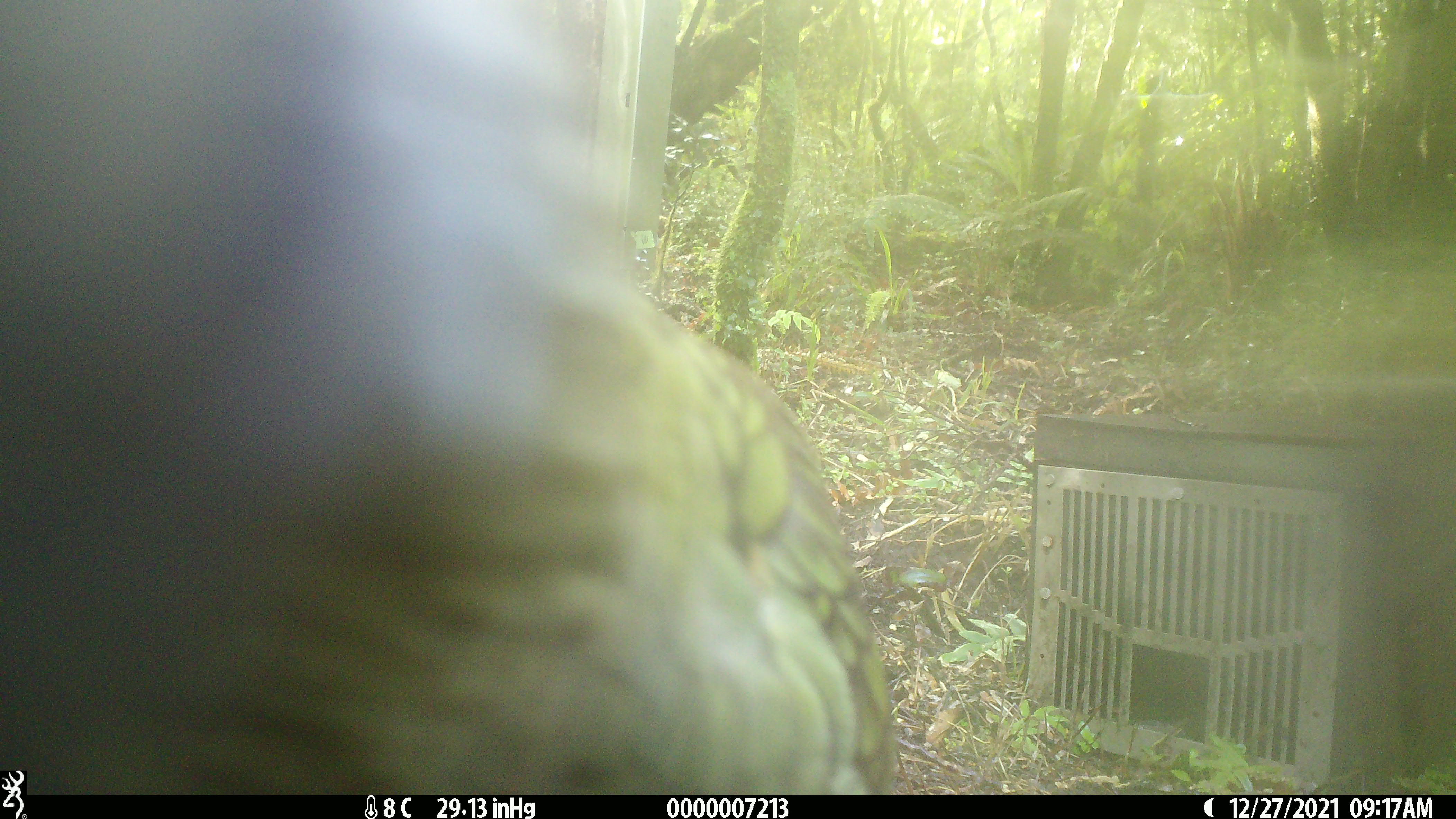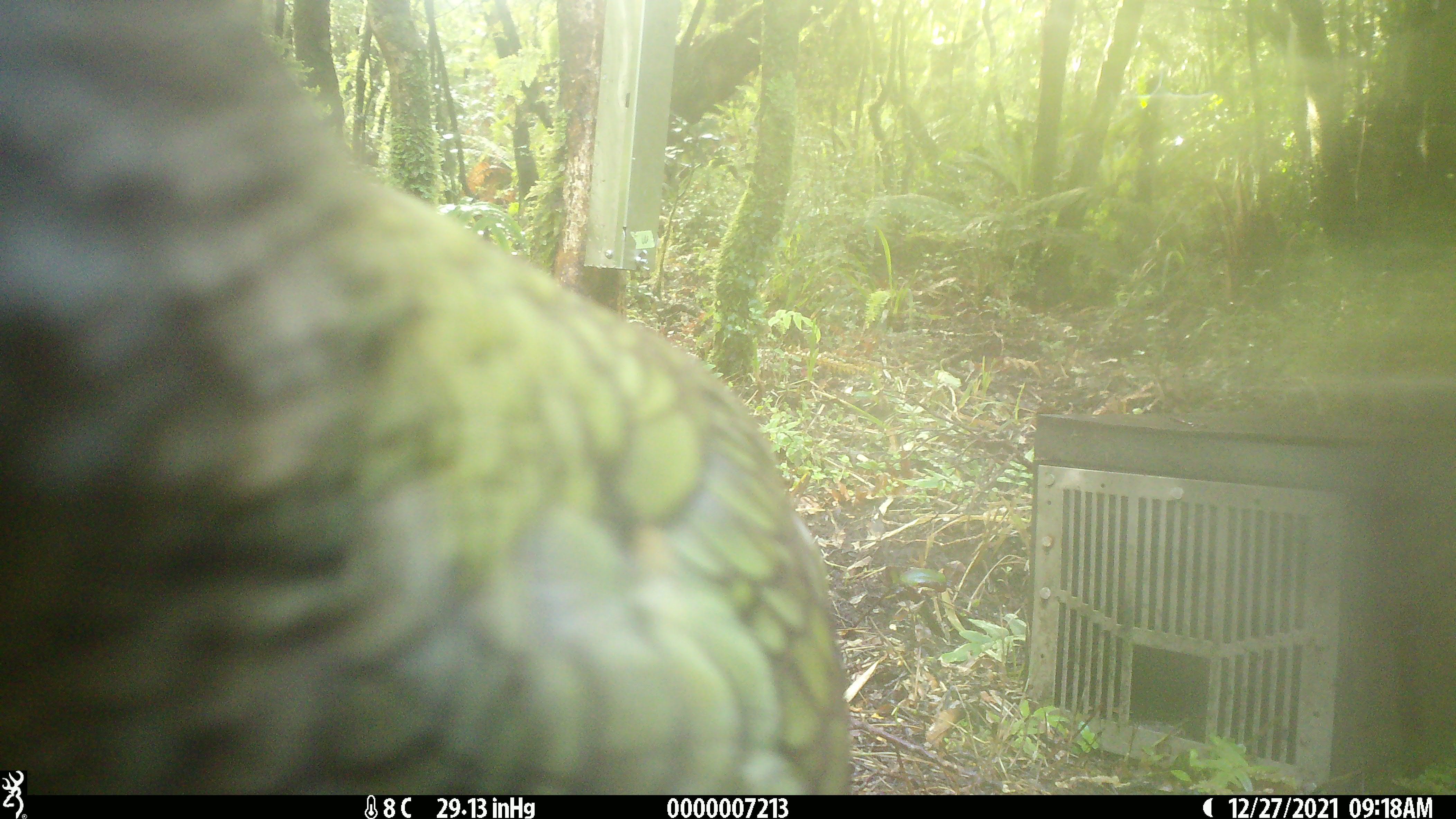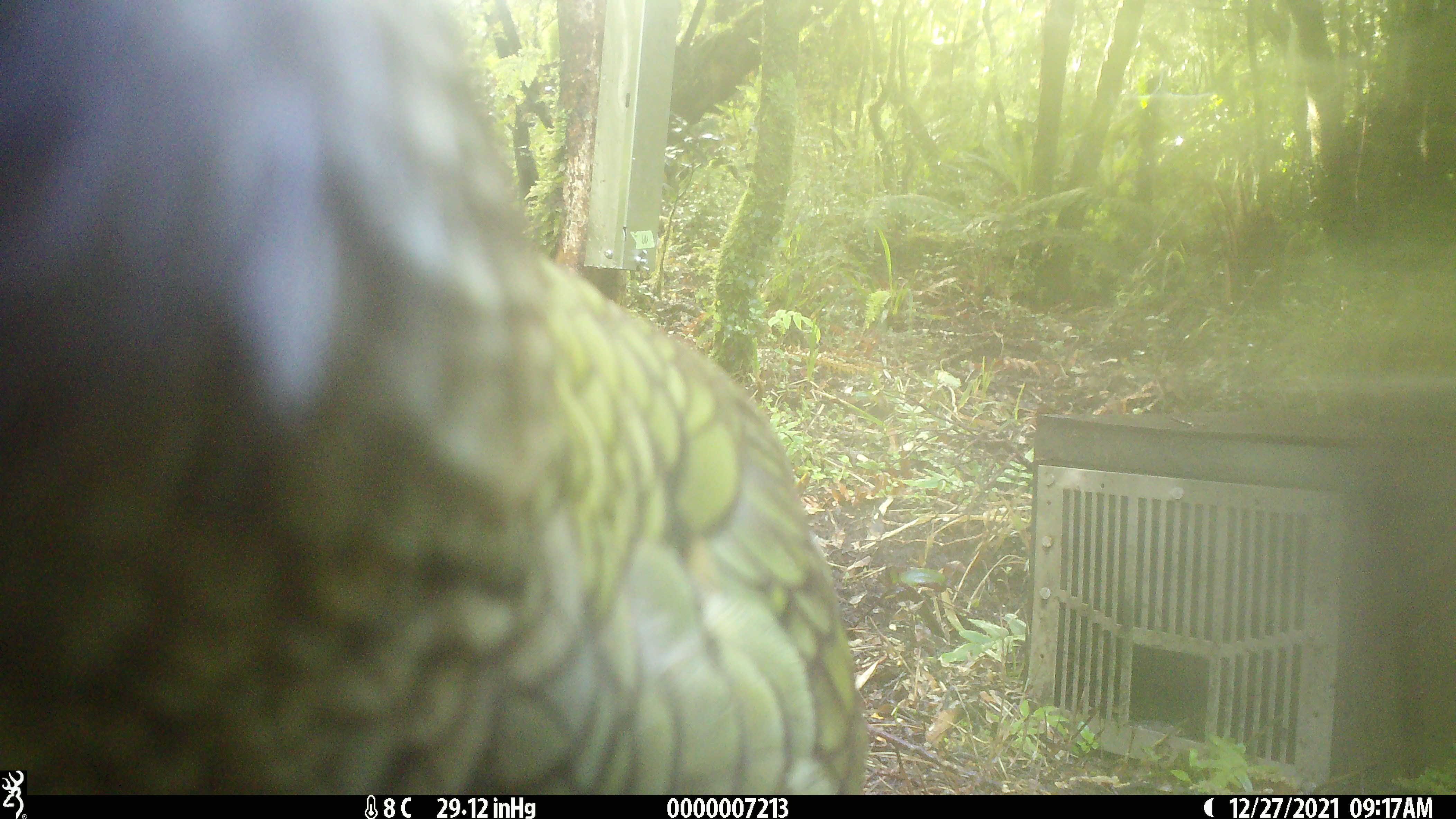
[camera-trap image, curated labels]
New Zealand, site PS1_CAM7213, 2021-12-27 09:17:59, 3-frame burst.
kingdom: Animalia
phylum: Chordata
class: Aves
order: Psittaciformes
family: Strigopidae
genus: Nestor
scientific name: Nestor notabilis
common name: kea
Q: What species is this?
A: Kea (Nestor notabilis).